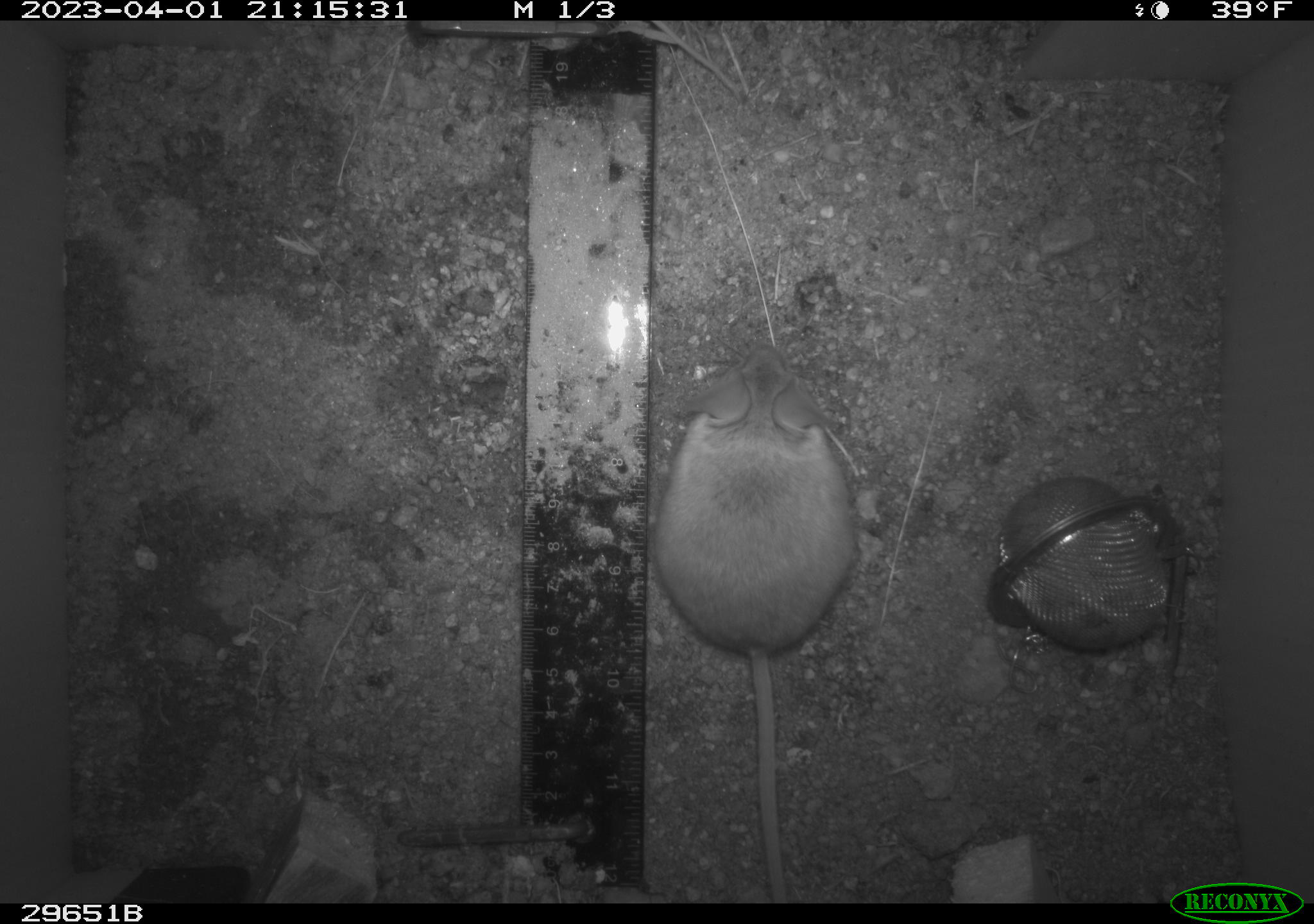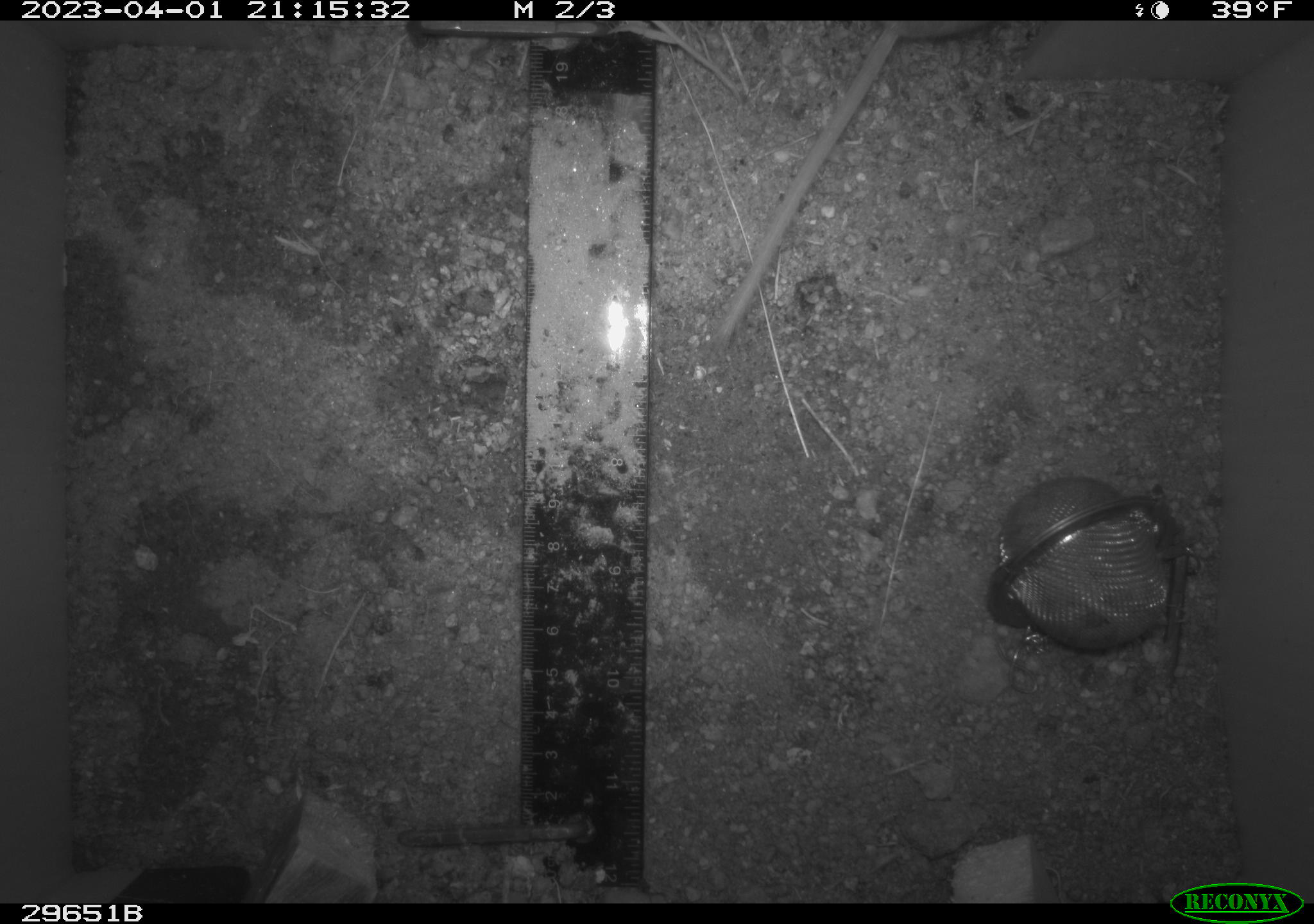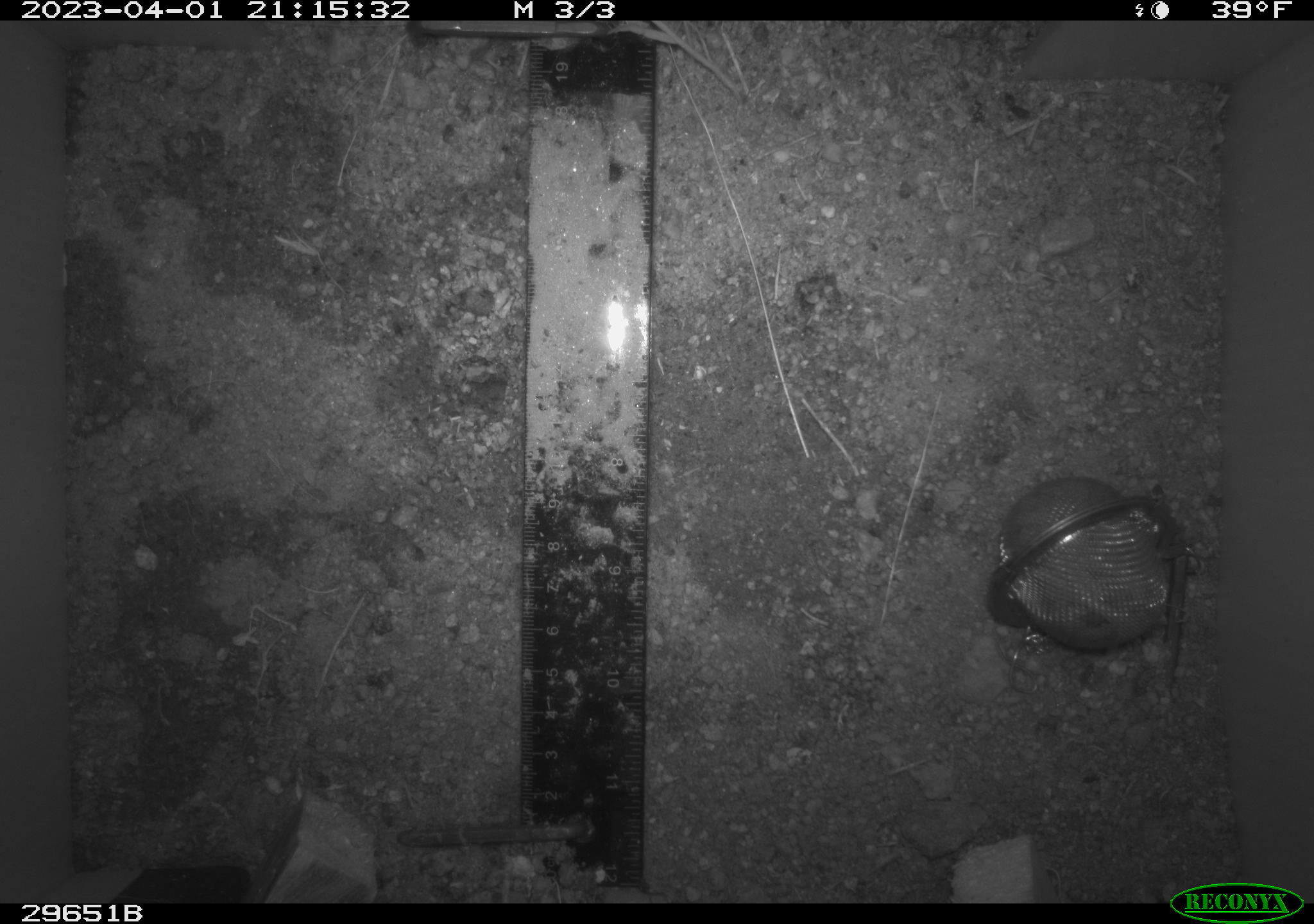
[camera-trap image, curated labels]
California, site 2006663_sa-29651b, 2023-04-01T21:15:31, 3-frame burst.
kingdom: Animalia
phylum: Chordata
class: Mammalia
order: Rodentia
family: Cricetidae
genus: Peromyscus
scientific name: Peromyscus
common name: deer mice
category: peromyscus species